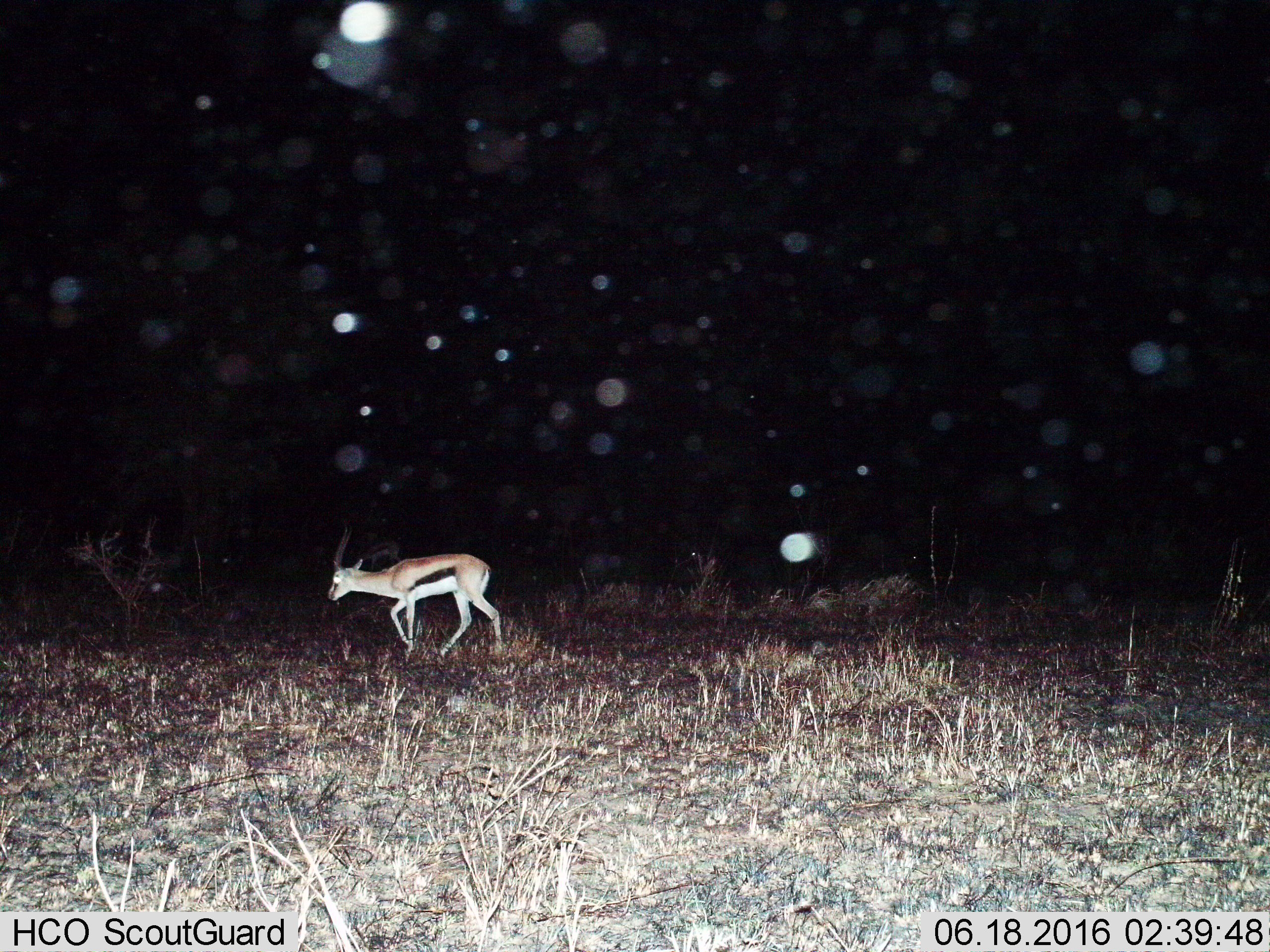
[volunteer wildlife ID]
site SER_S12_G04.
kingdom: Animalia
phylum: Chordata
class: Mammalia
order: Artiodactyla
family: Bovidae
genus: Eudorcas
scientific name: Eudorcas thomsonii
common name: thomson's gazelle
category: gazellethomsons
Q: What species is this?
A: Gazellethomsons (thomson's gazelle) (Eudorcas thomsonii).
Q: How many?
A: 1.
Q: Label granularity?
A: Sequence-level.